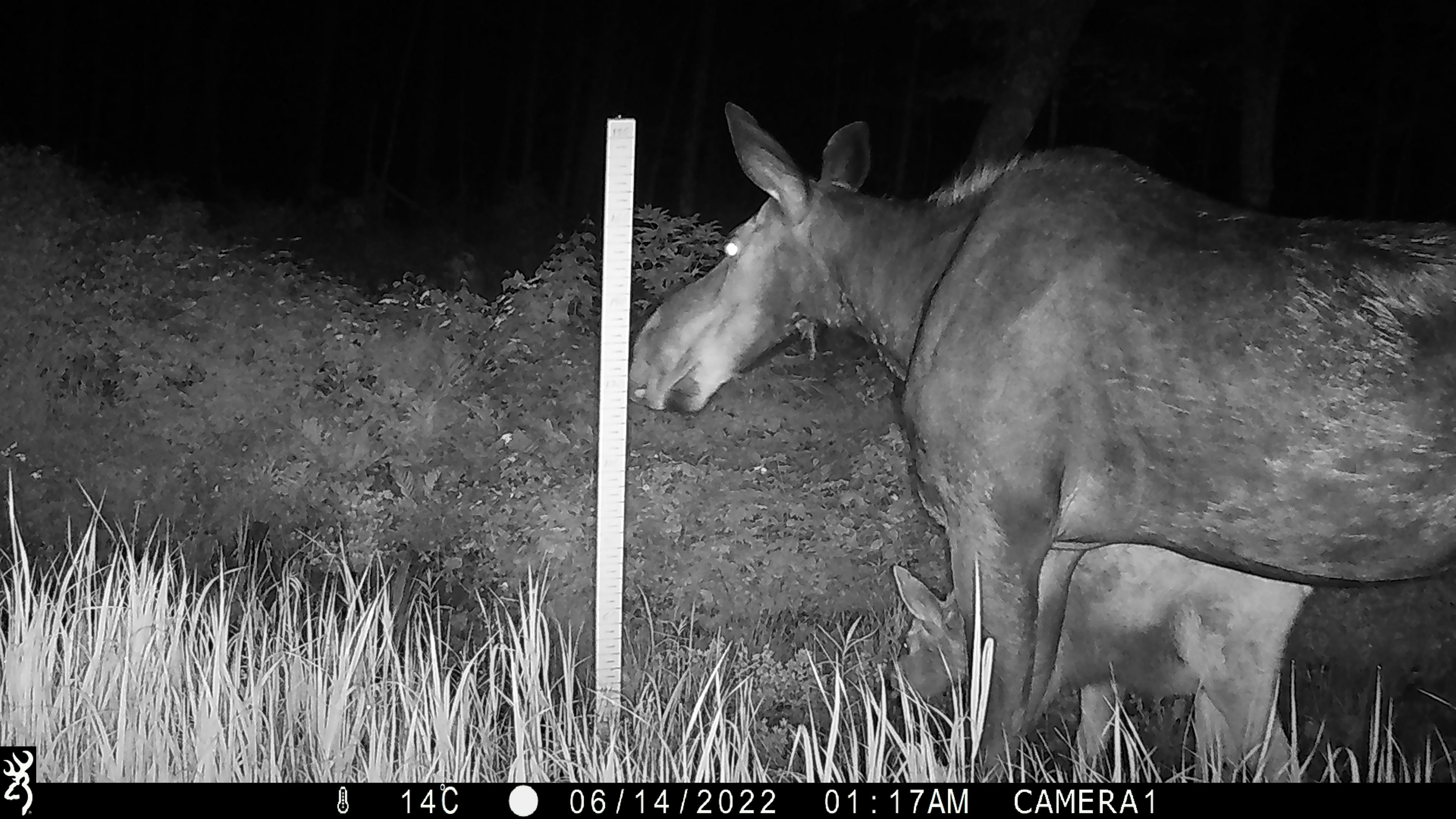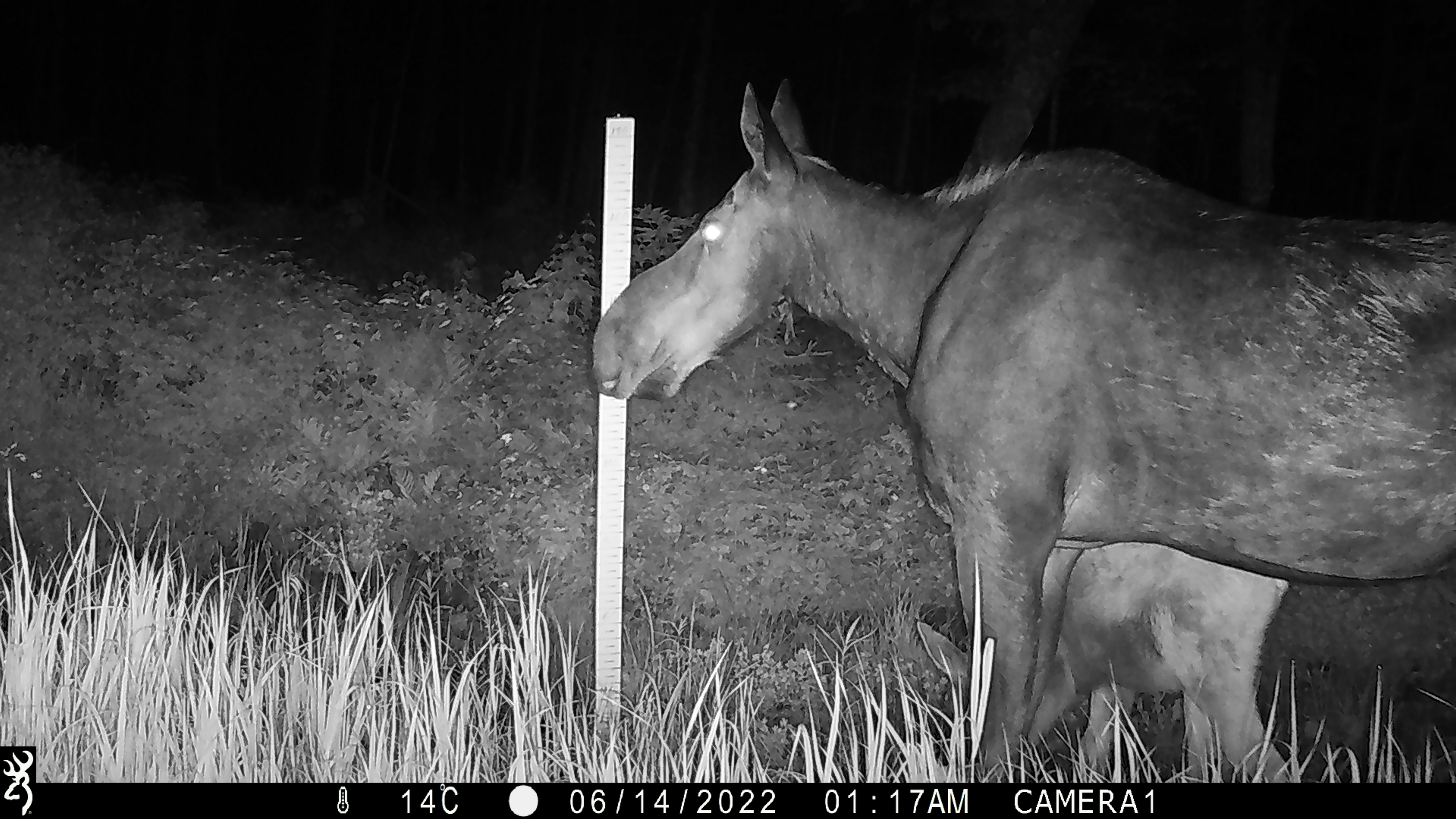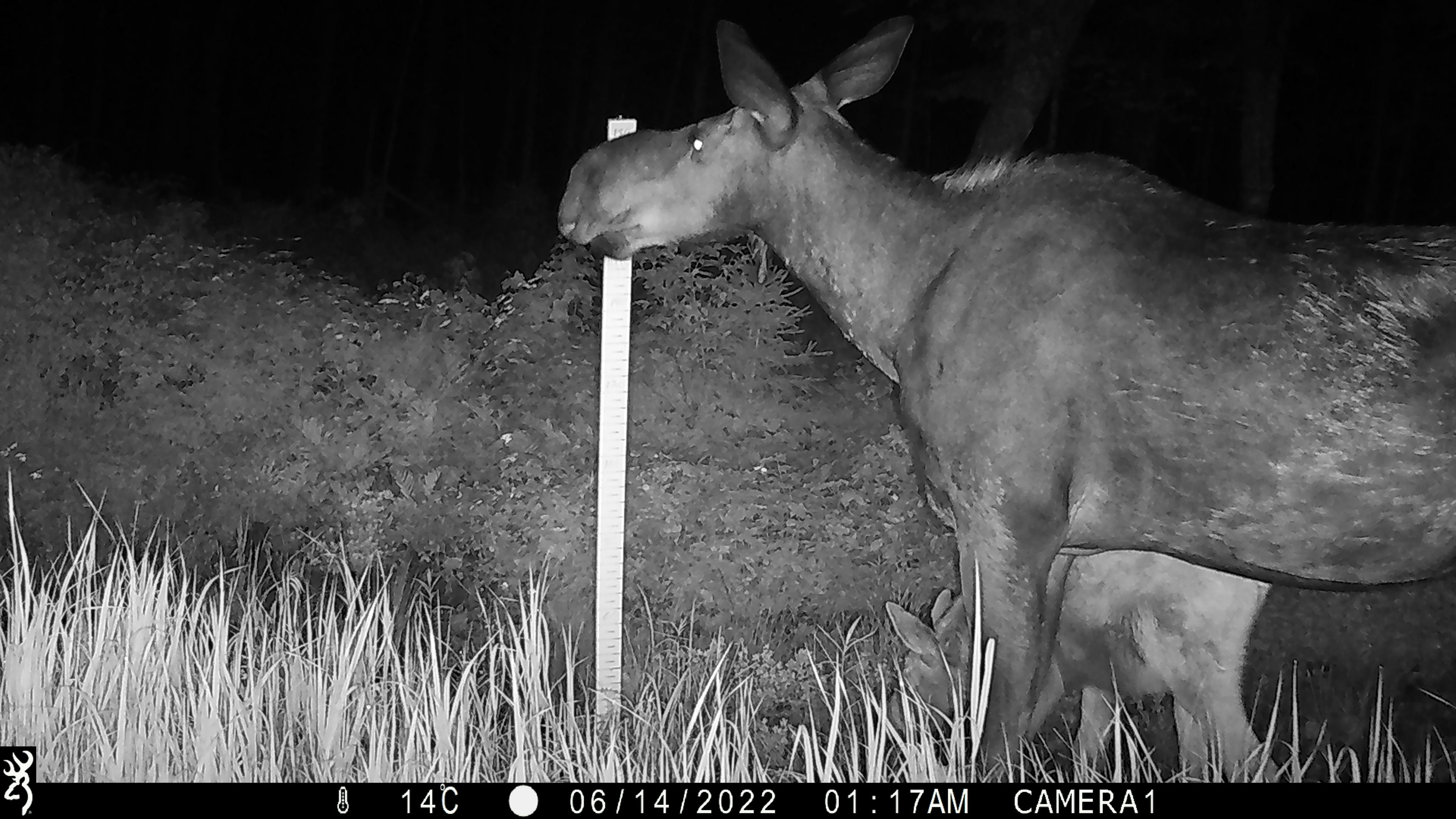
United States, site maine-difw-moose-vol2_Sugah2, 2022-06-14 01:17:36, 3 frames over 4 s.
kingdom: Animalia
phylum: Chordata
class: Mammalia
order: Artiodactyla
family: Cervidae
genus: Alces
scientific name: Alces alces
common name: moose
Moose (Alces alces).